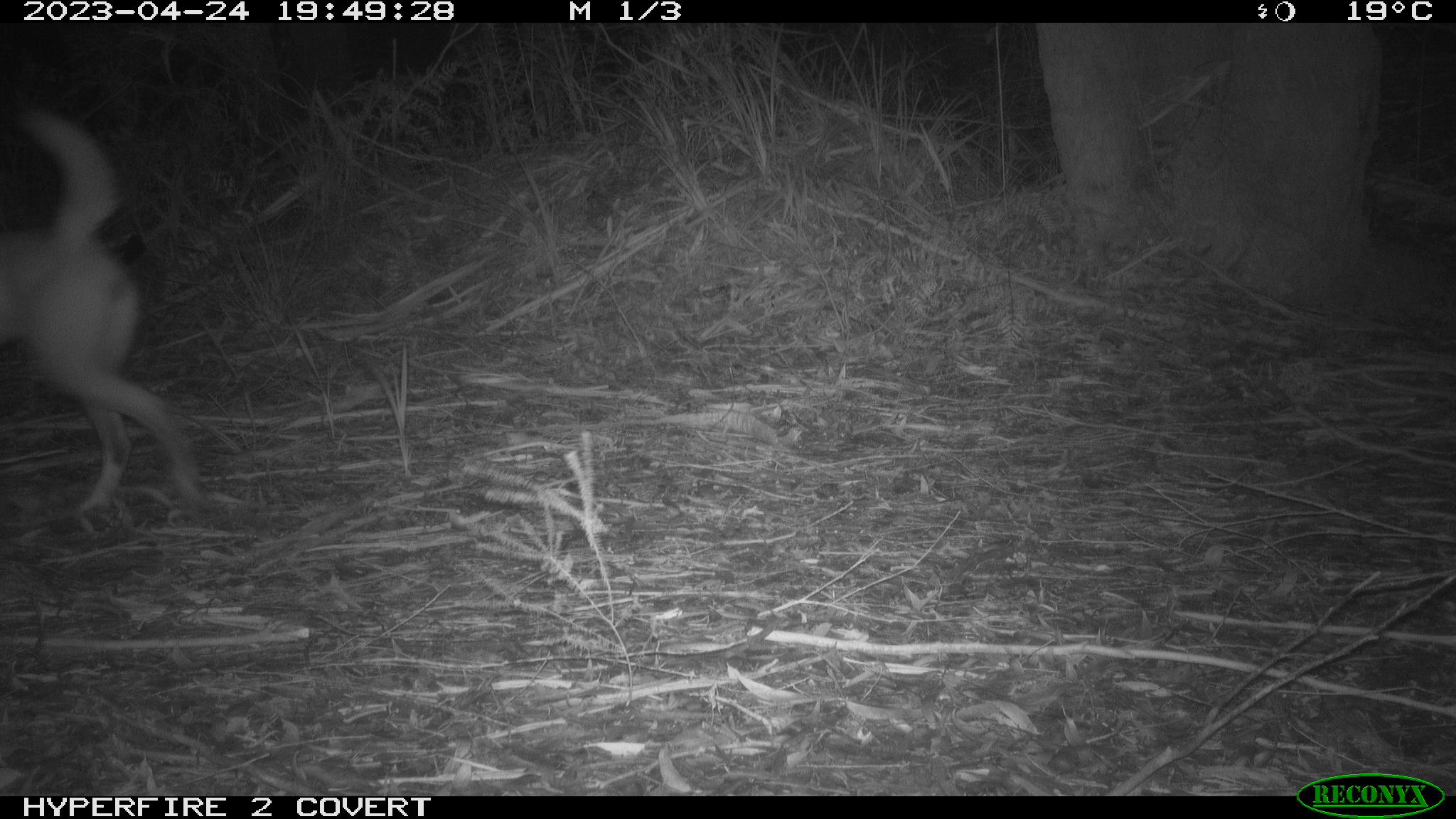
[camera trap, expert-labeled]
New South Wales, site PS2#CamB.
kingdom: Animalia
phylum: Chordata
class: Mammalia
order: Carnivora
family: Canidae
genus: Canis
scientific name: Canis familiaris dingo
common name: dingo